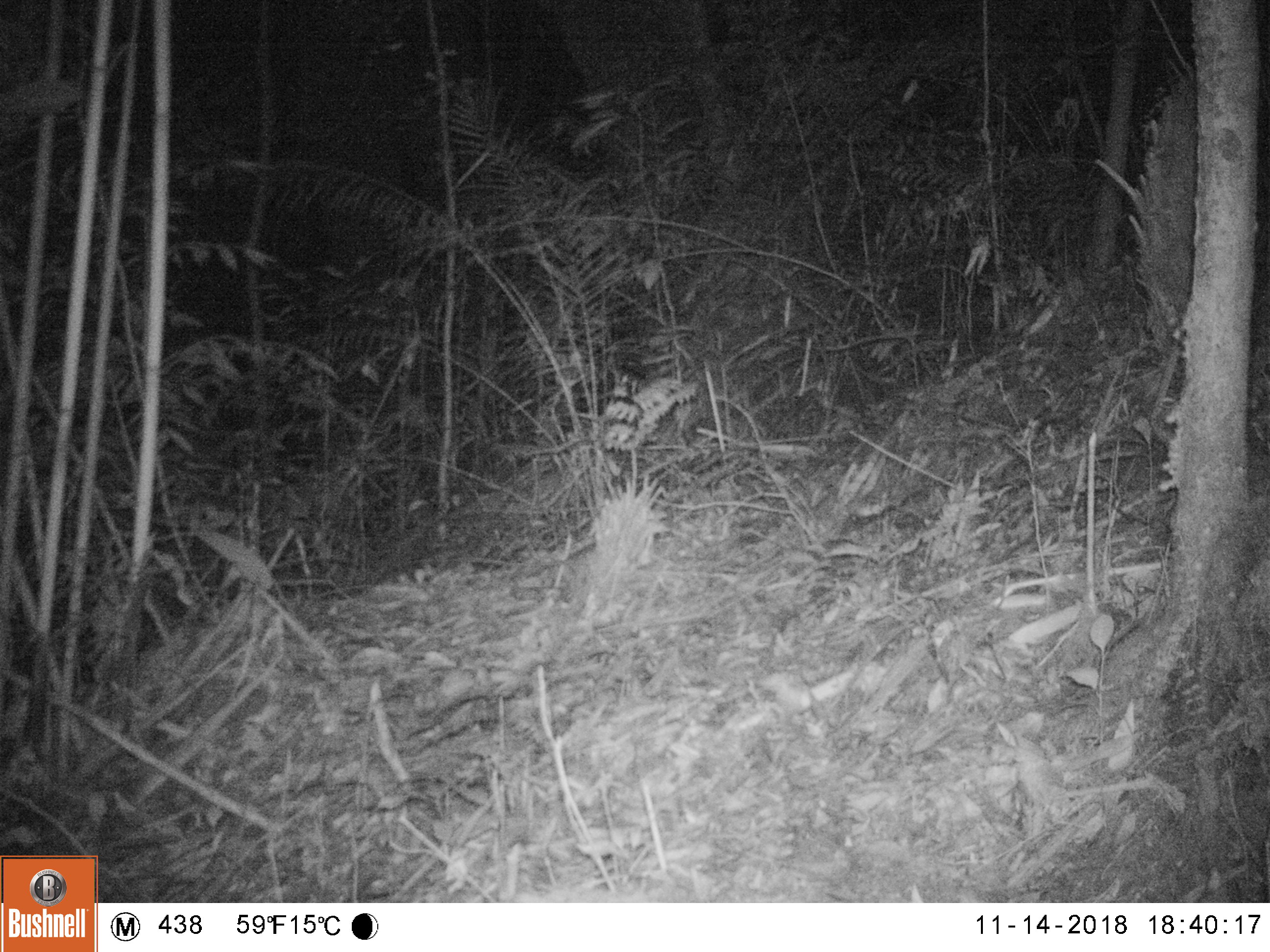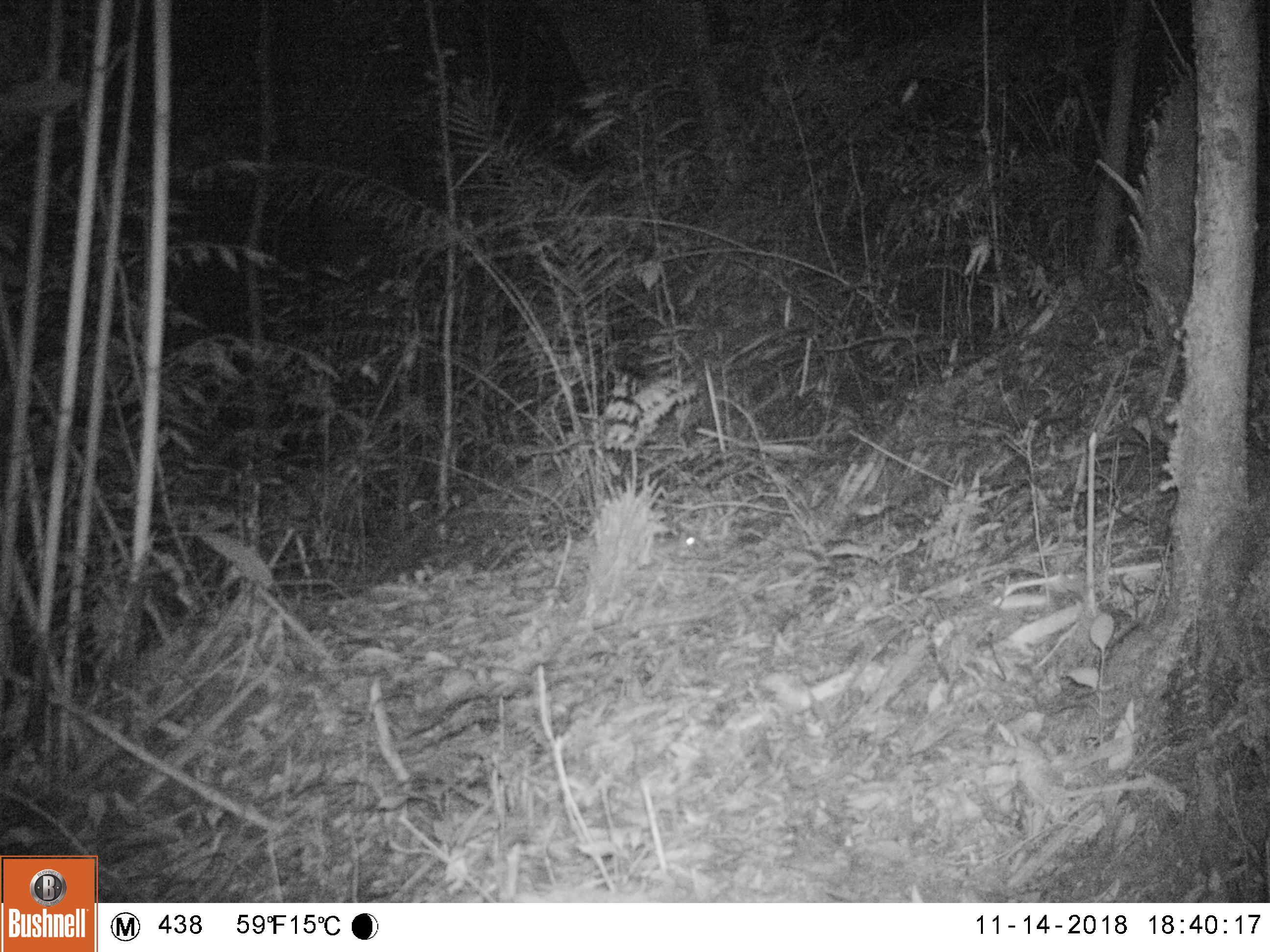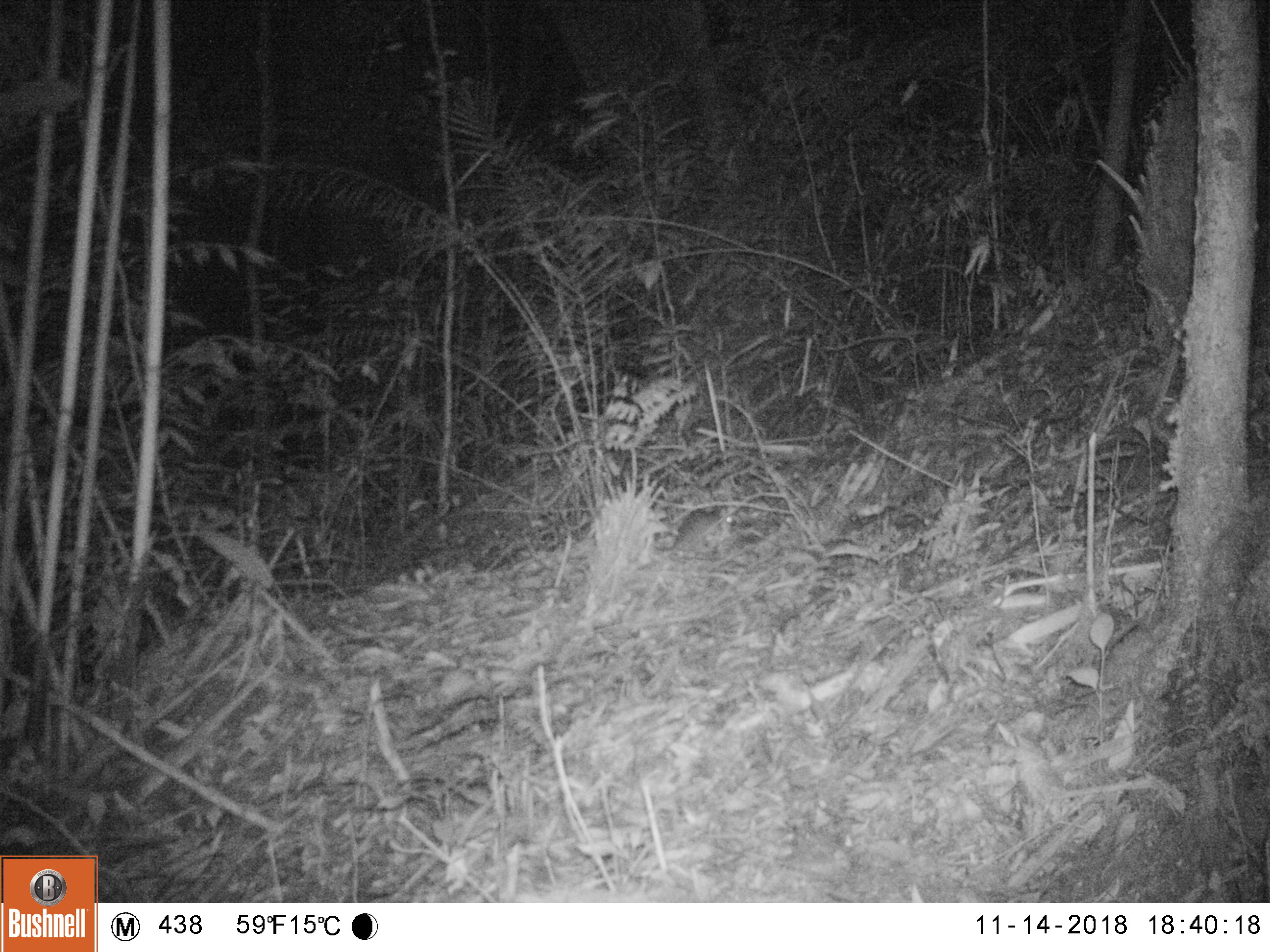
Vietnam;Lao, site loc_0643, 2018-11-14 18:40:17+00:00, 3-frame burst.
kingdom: Animalia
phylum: Chordata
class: Mammalia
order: Rodentia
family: Muridae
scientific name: Muridae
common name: old-world mice and rats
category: unidentified murid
Unidentified murid (old-world mice and rats) (Muridae). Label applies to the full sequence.